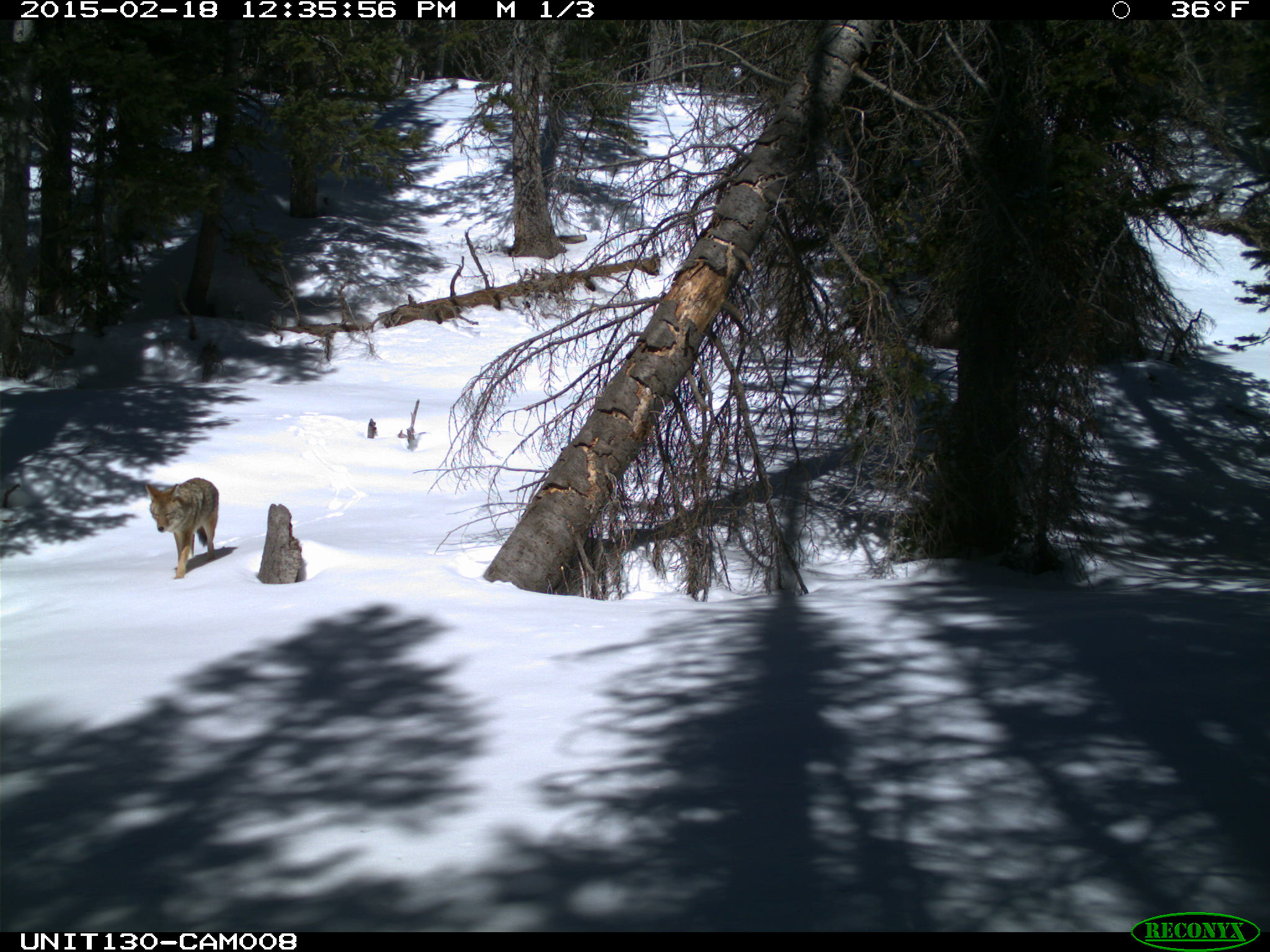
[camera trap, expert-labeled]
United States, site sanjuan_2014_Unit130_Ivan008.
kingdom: Animalia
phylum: Chordata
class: Mammalia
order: Carnivora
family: Canidae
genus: Canis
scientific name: Canis latrans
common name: coyote